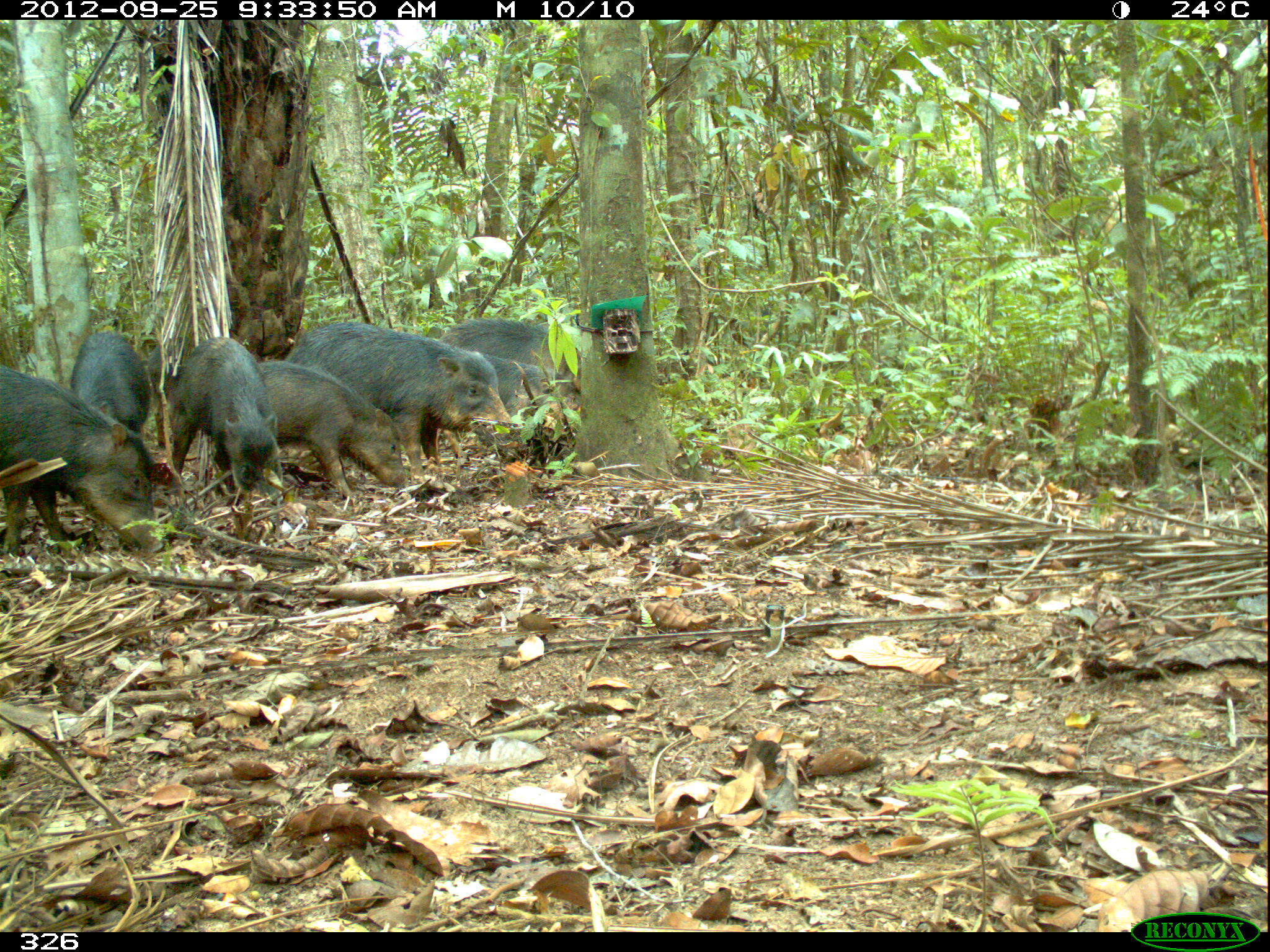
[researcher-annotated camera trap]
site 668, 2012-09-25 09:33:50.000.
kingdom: Animalia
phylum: Chordata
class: Mammalia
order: Artiodactyla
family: Tayassuidae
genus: Tayassu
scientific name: Tayassu pecari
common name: white-lipped peccary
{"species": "Tayassu pecari (white-lipped peccary)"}